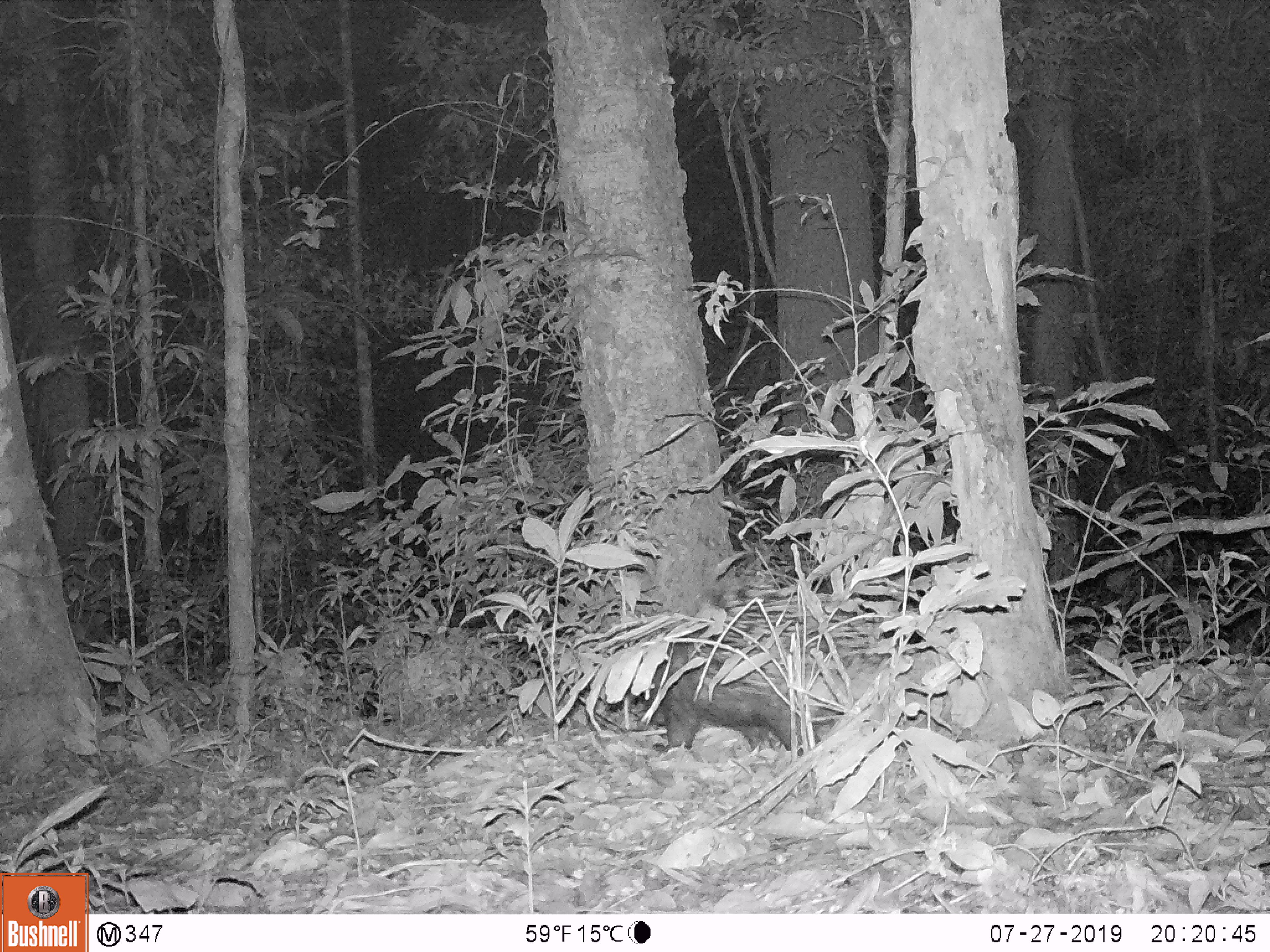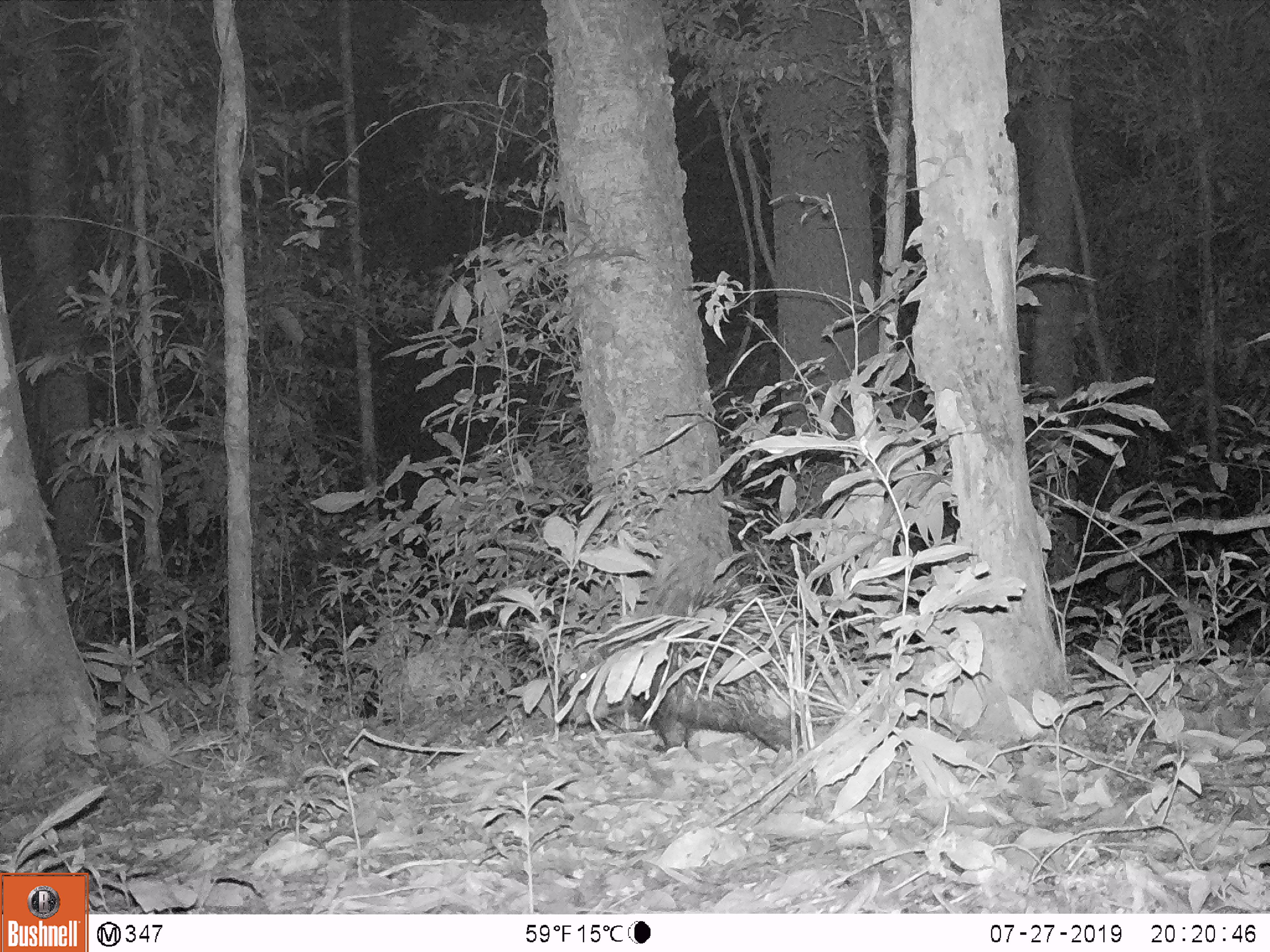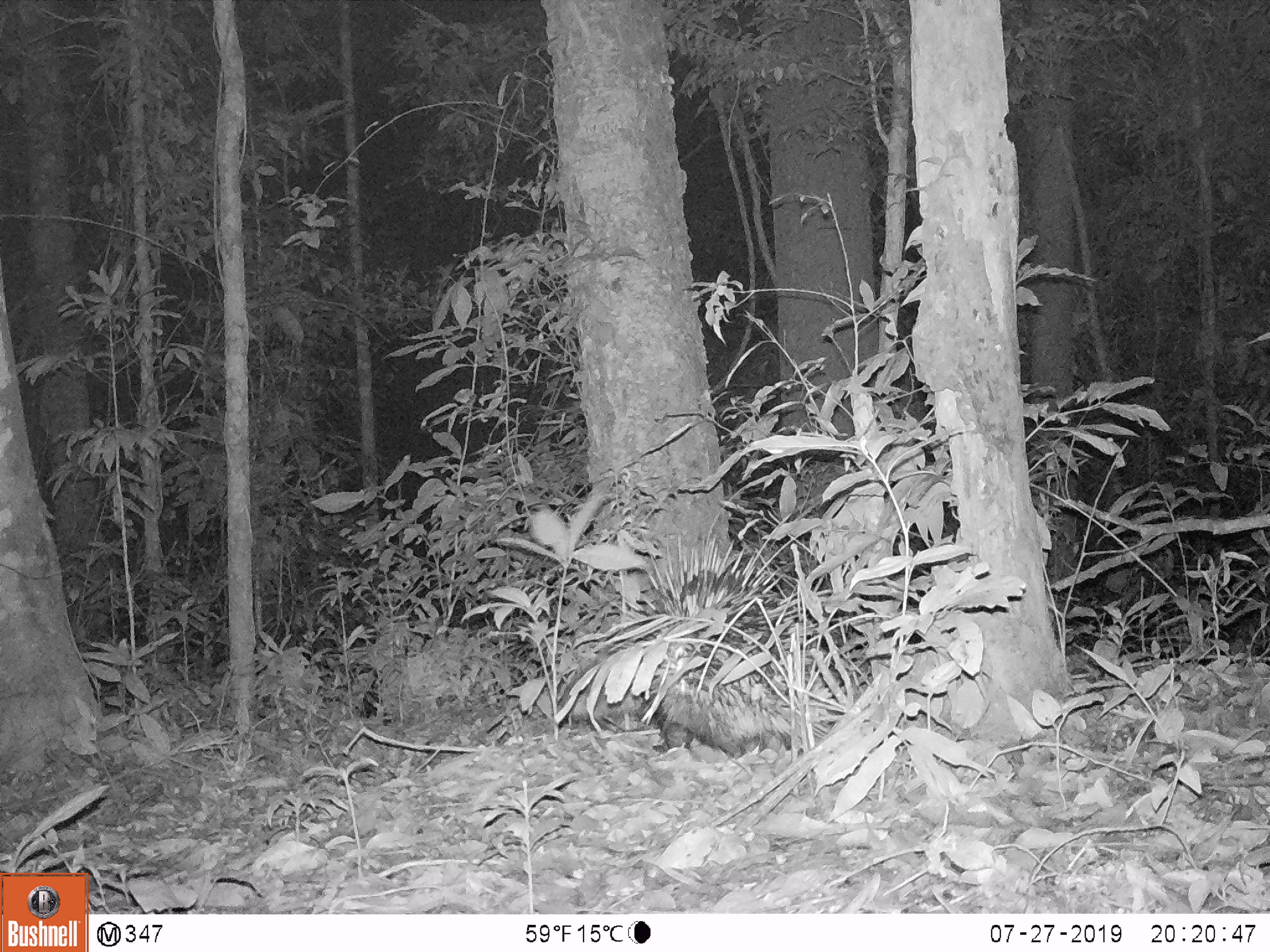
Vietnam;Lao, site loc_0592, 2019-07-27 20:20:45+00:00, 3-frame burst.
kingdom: Animalia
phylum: Chordata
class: Mammalia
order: Rodentia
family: Hystricidae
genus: Hystrix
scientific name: Hystrix brachyura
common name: malayan porcupine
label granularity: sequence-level